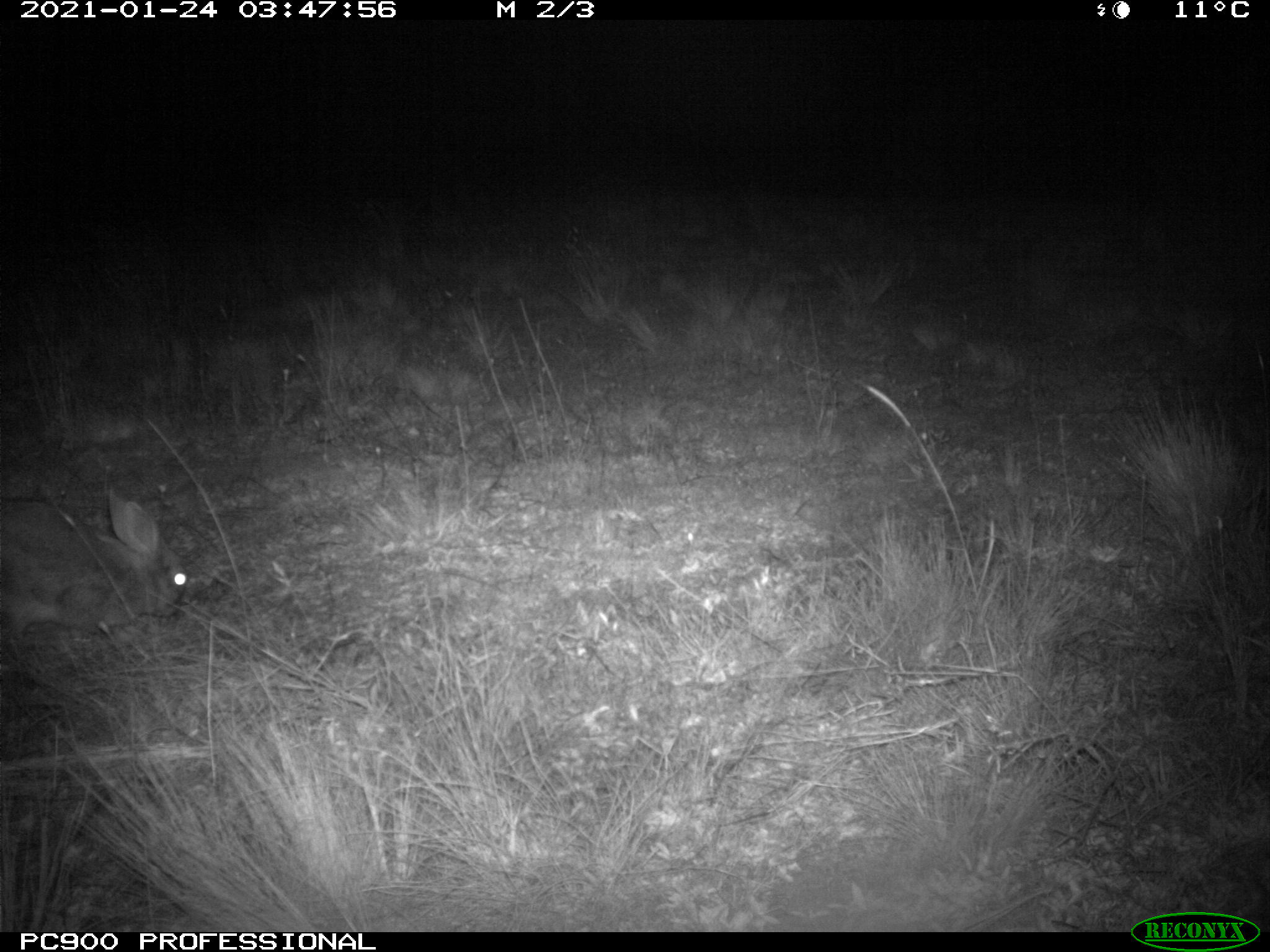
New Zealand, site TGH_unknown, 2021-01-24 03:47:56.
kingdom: Animalia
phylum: Chordata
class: Mammalia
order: Lagomorpha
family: Leporidae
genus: Oryctolagus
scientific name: Oryctolagus cuniculus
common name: european rabbit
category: rabbit